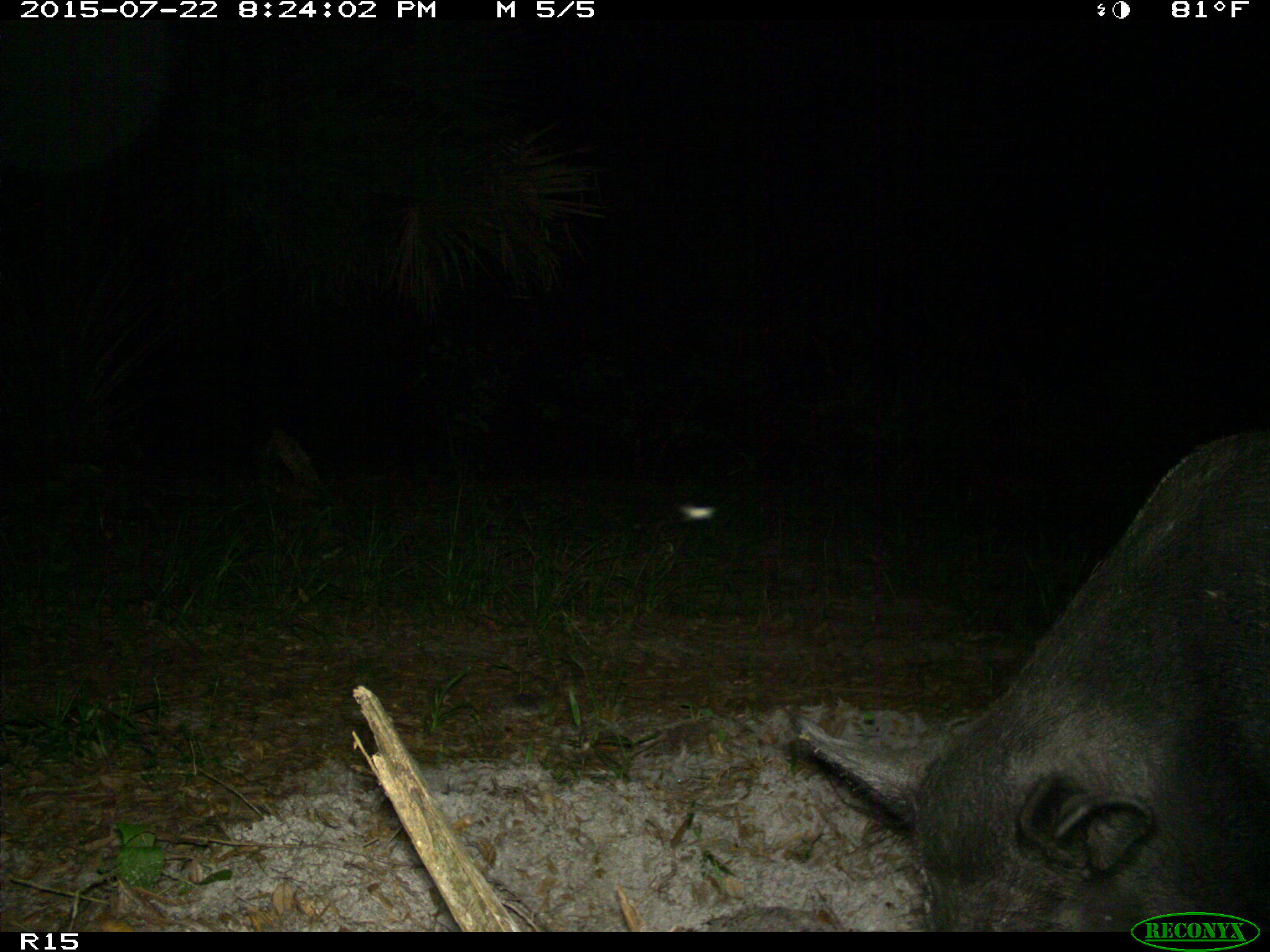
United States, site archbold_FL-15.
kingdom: Animalia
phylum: Chordata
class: Mammalia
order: Artiodactyla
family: Suidae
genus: Sus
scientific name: Sus scrofa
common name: wild boar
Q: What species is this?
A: Sus scrofa (wild boar).